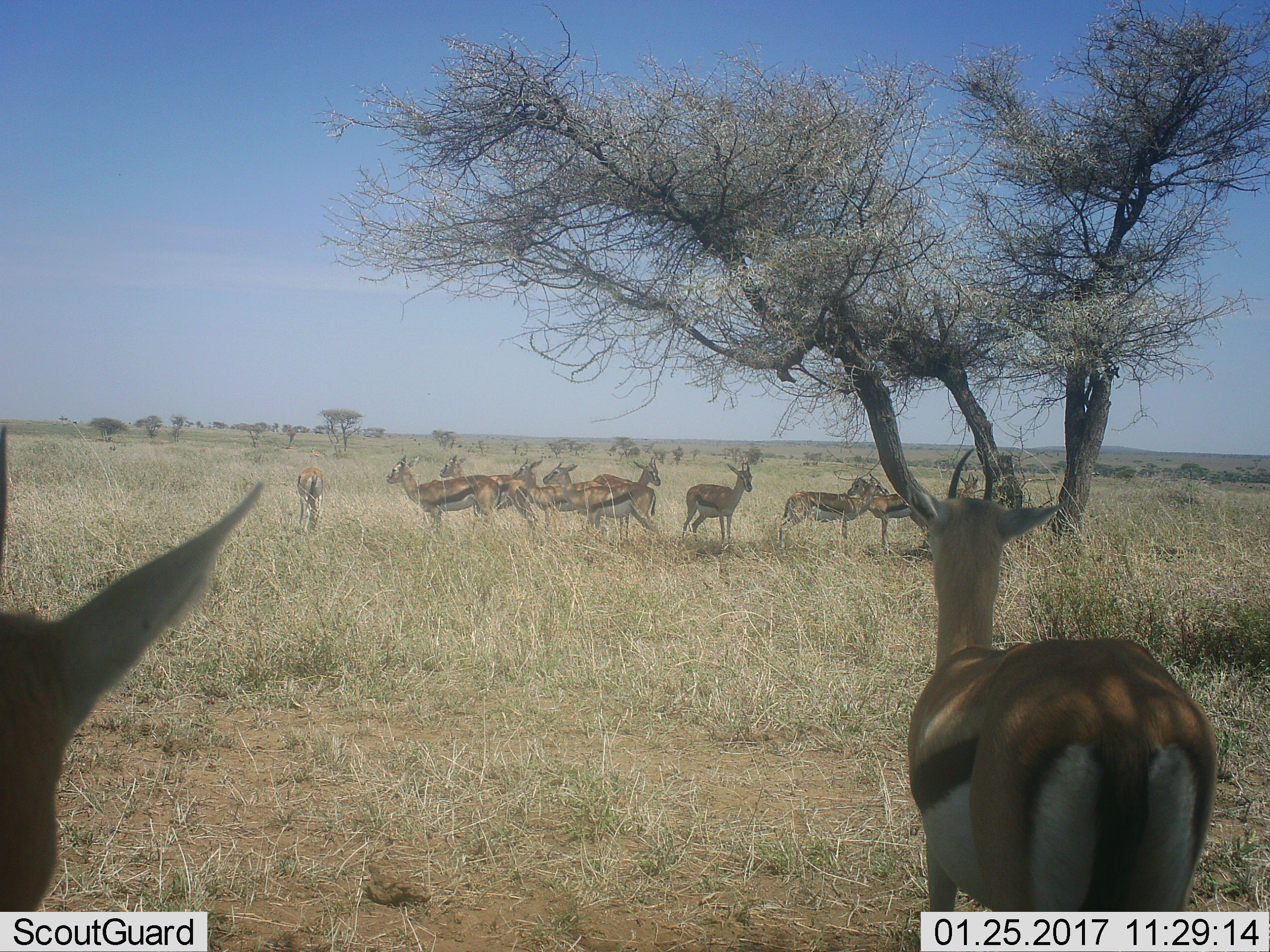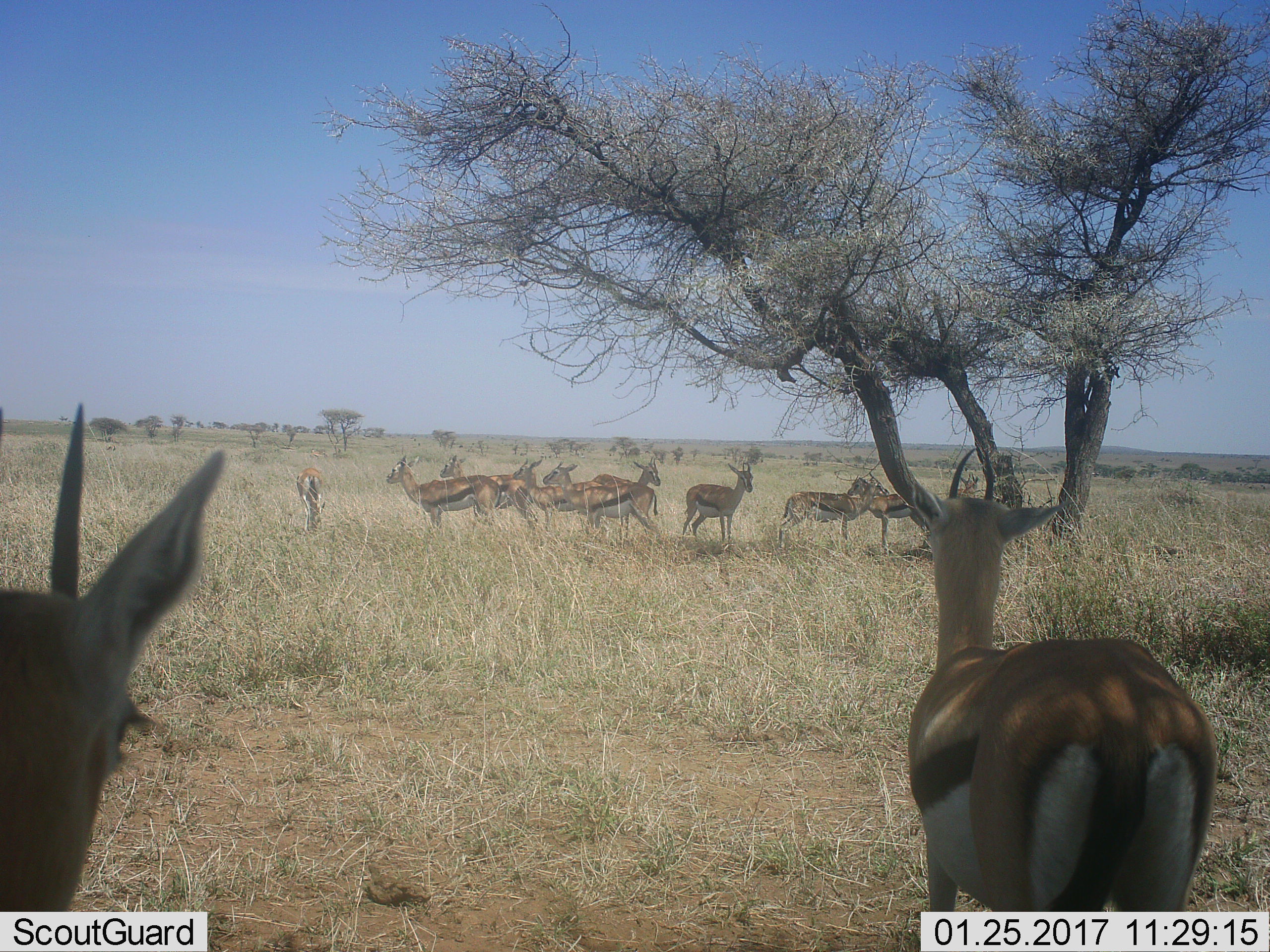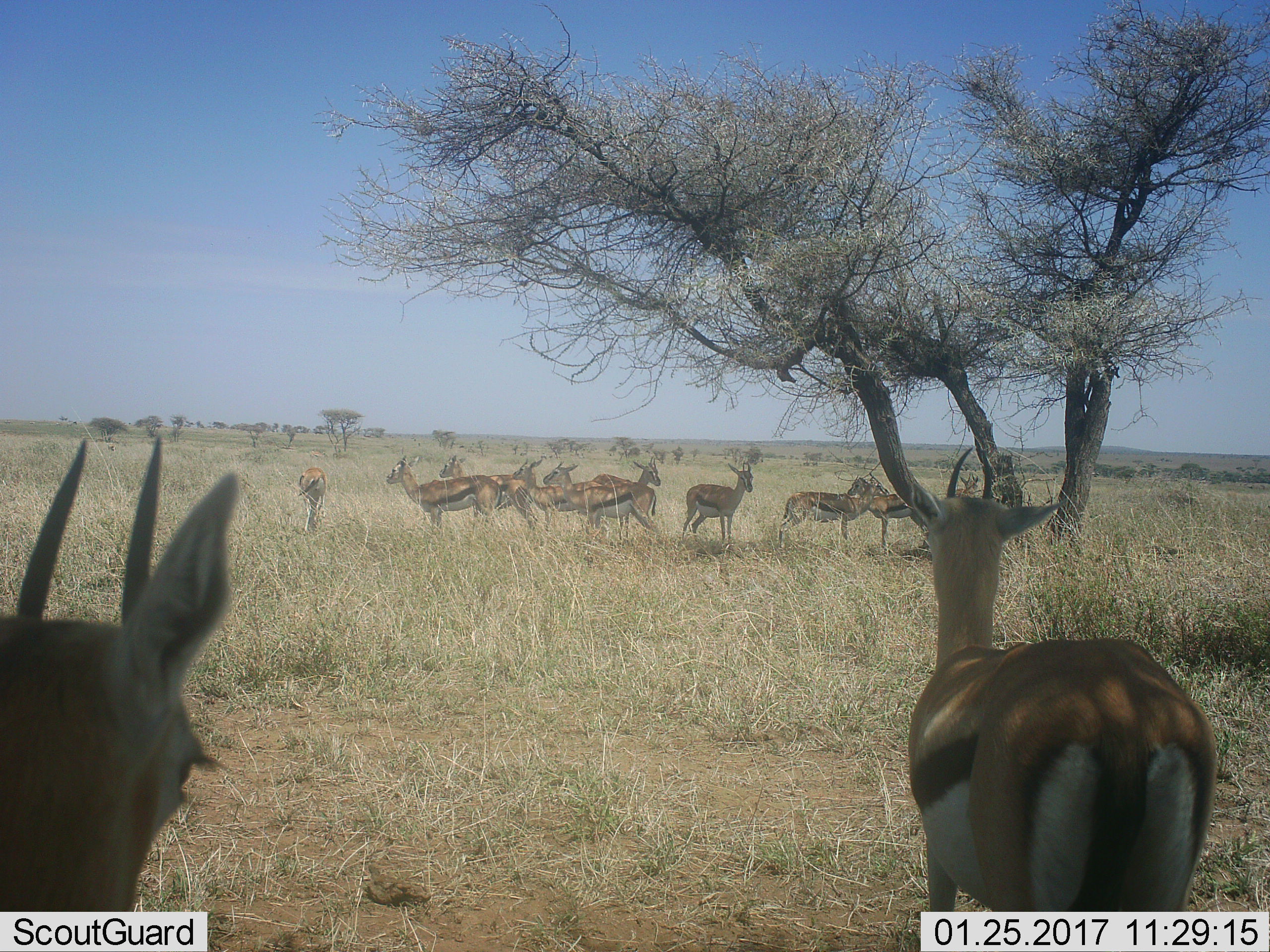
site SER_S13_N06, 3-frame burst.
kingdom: Animalia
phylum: Chordata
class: Mammalia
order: Artiodactyla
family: Bovidae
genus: Eudorcas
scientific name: Eudorcas thomsonii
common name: thomson's gazelle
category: gazellethomsons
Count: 11-50.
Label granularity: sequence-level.